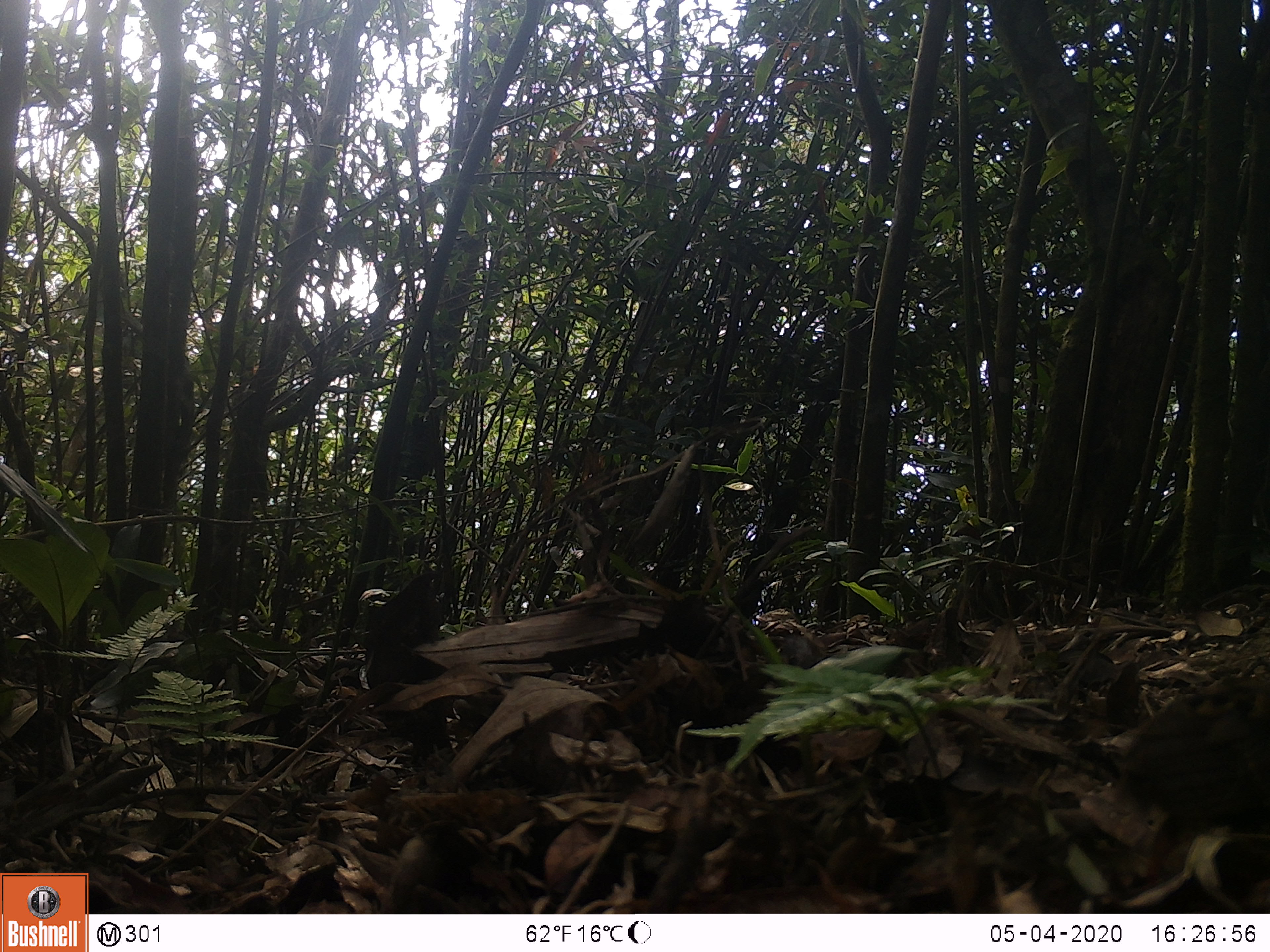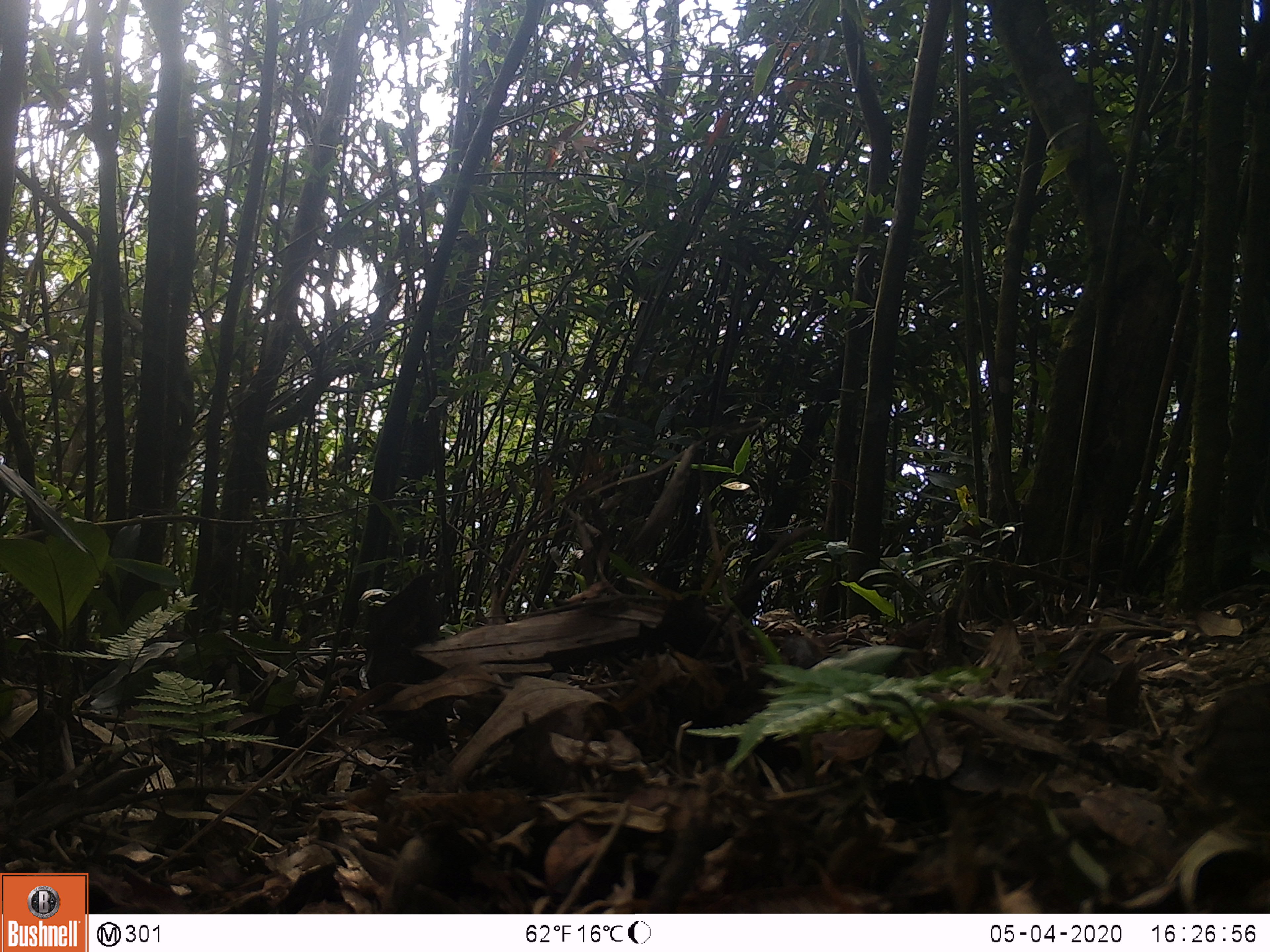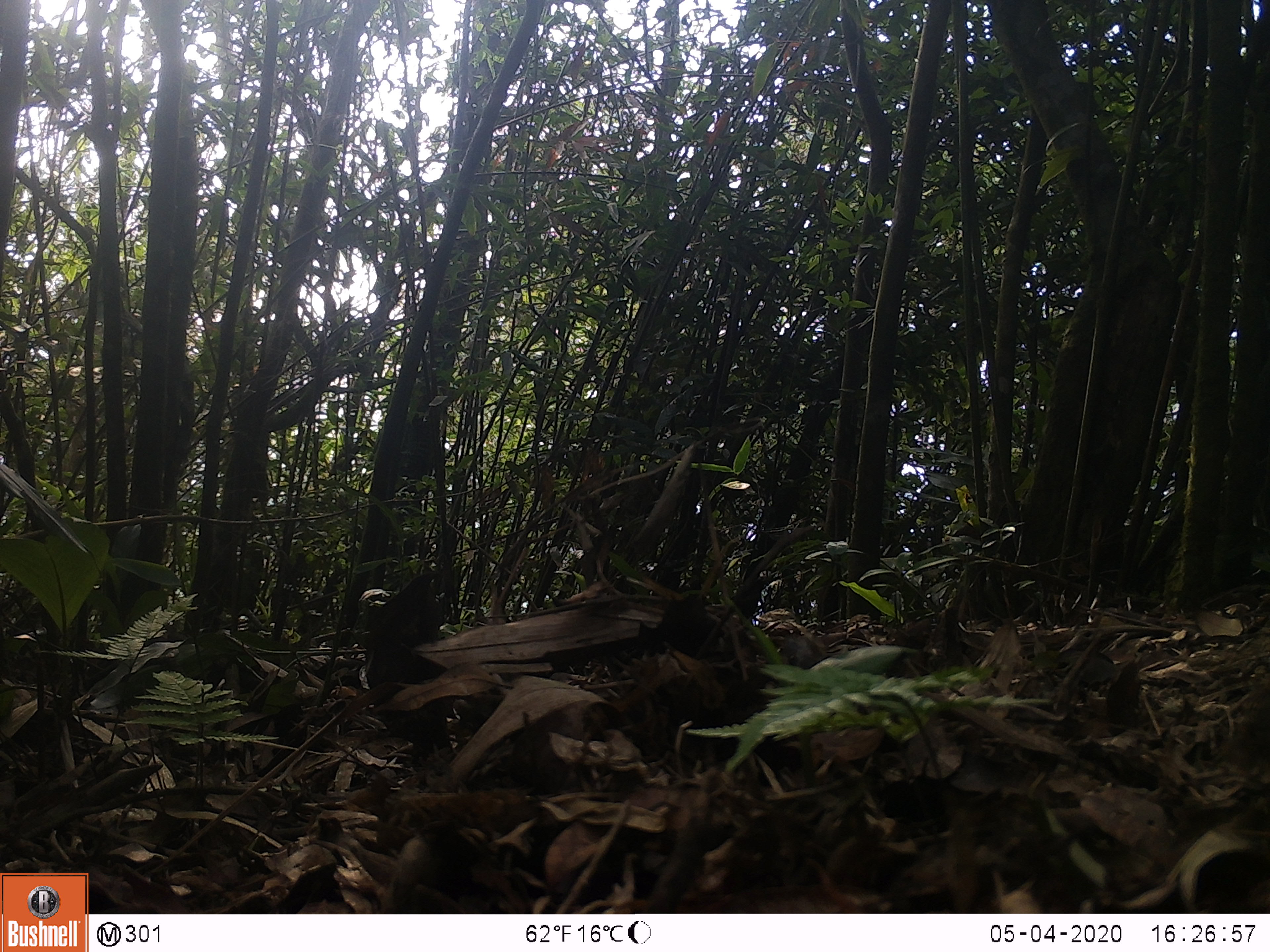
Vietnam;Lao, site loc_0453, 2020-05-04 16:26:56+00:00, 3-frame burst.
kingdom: Animalia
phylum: Chordata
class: Aves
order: Galliformes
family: Phasianidae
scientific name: Phasianidae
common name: partridge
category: unidentified partridge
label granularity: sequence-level